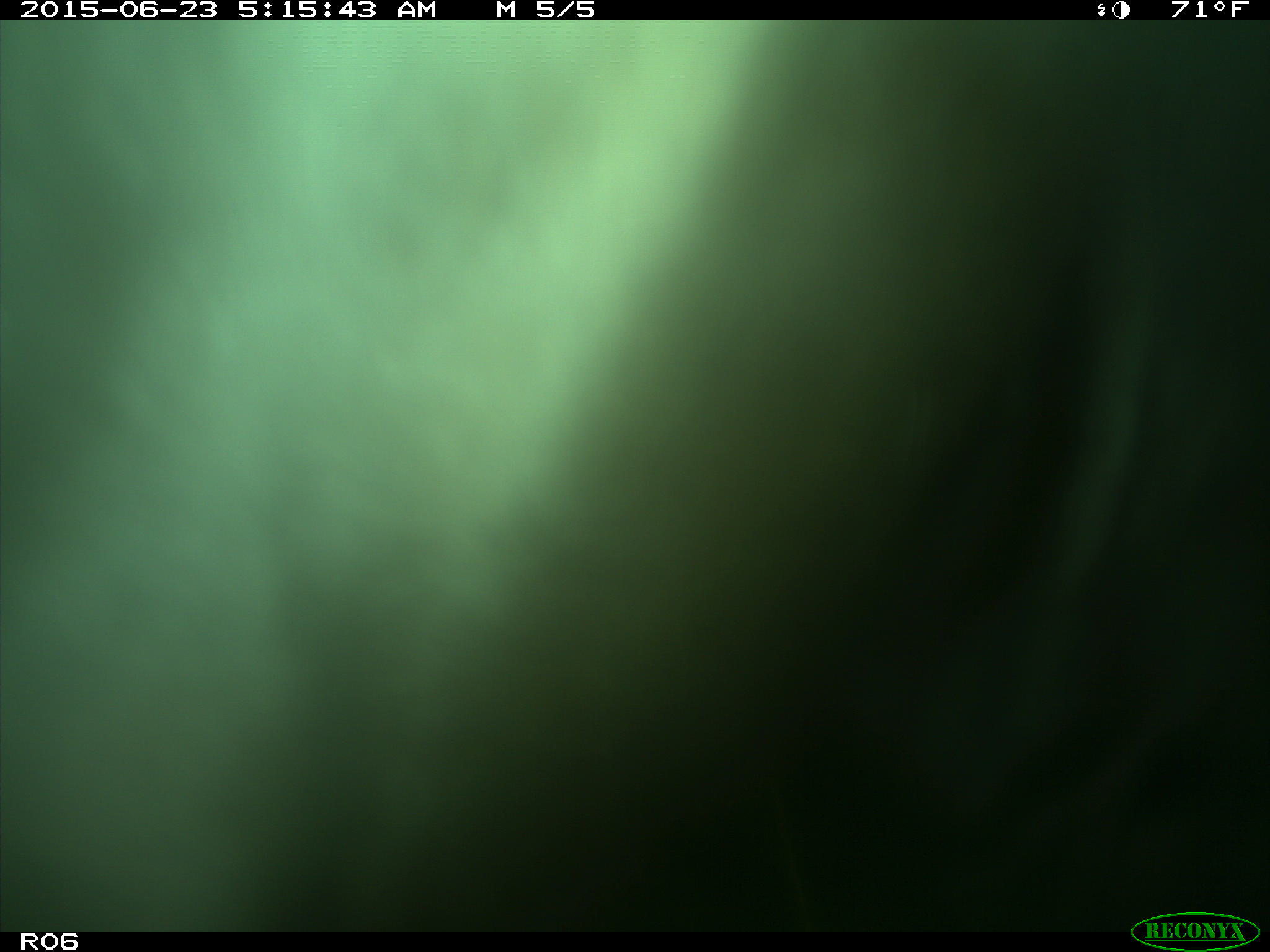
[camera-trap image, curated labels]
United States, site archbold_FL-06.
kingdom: Animalia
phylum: Chordata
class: Mammalia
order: Artiodactyla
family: Bovidae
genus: Bos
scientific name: Bos taurus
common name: domestic cow